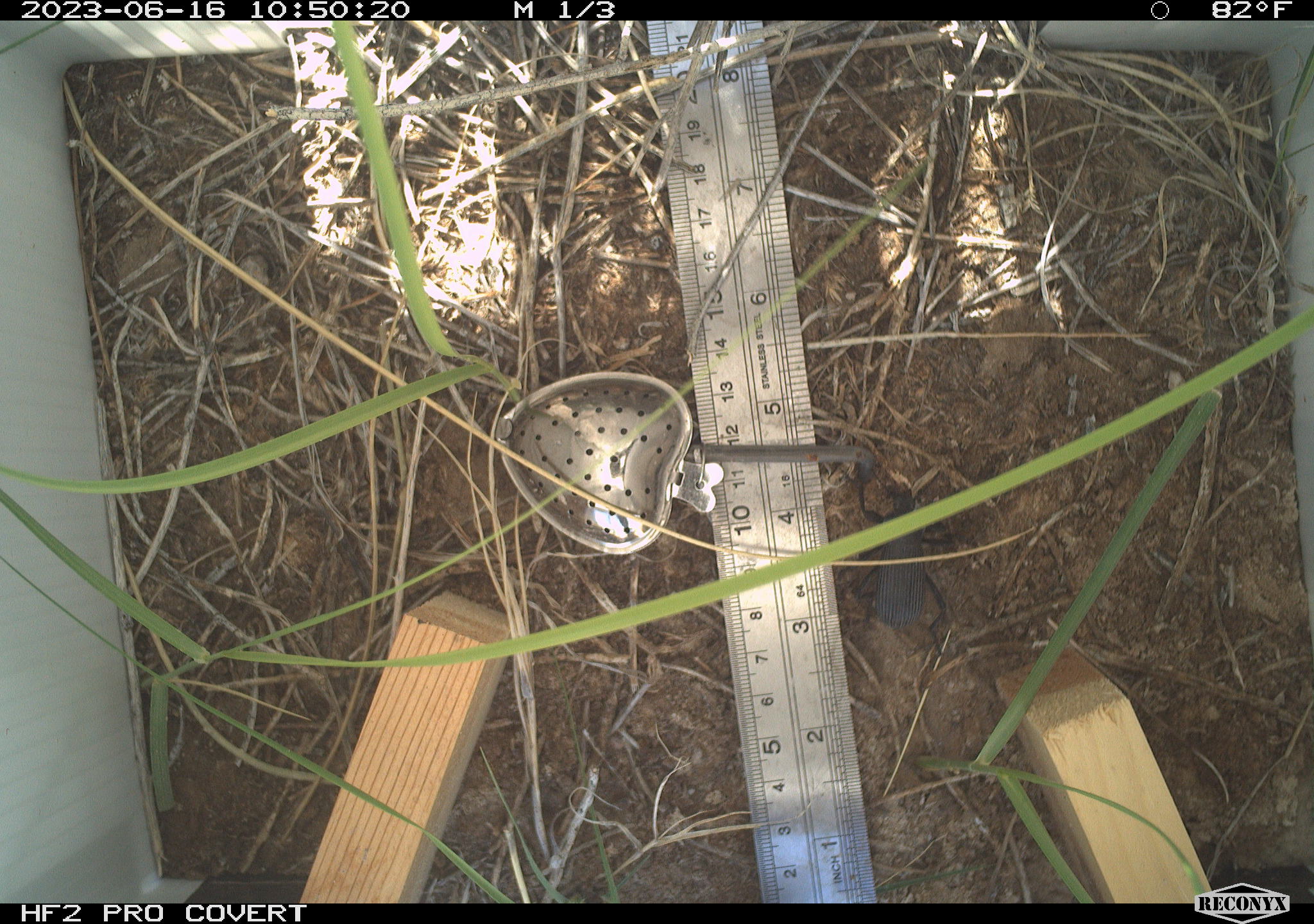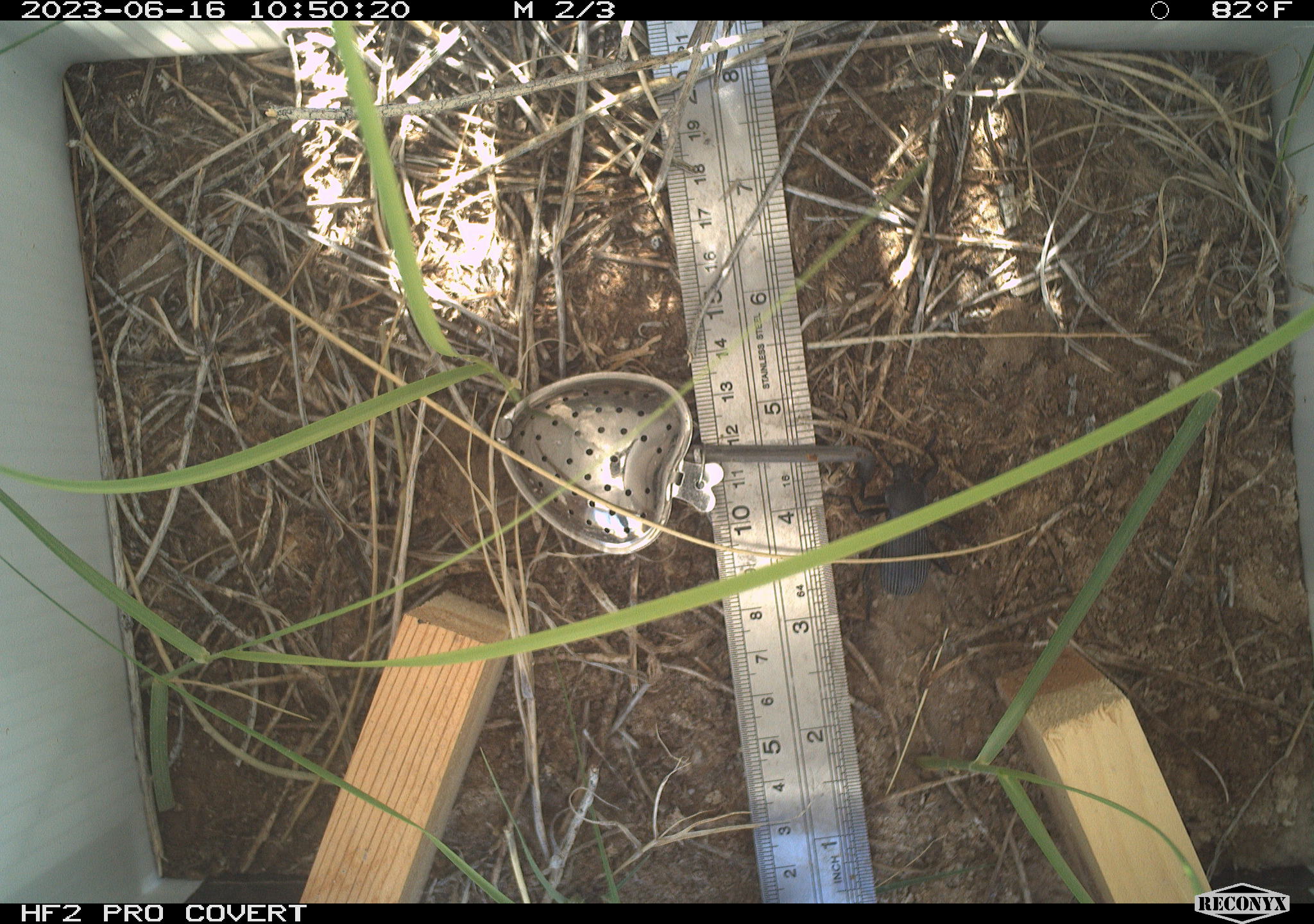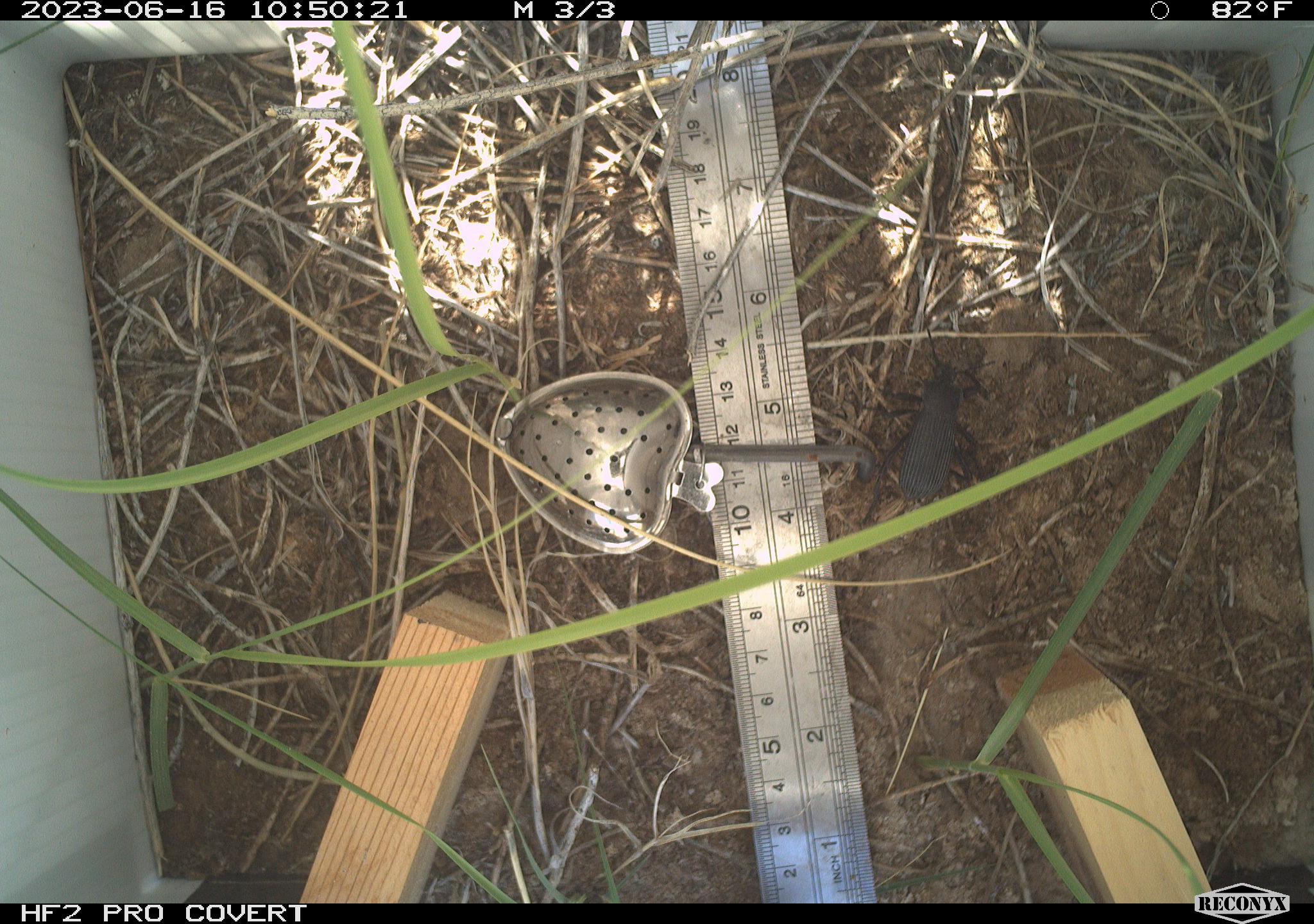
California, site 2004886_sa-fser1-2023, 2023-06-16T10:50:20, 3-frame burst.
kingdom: Animalia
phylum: Arthropoda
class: Insecta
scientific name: Insecta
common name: insect